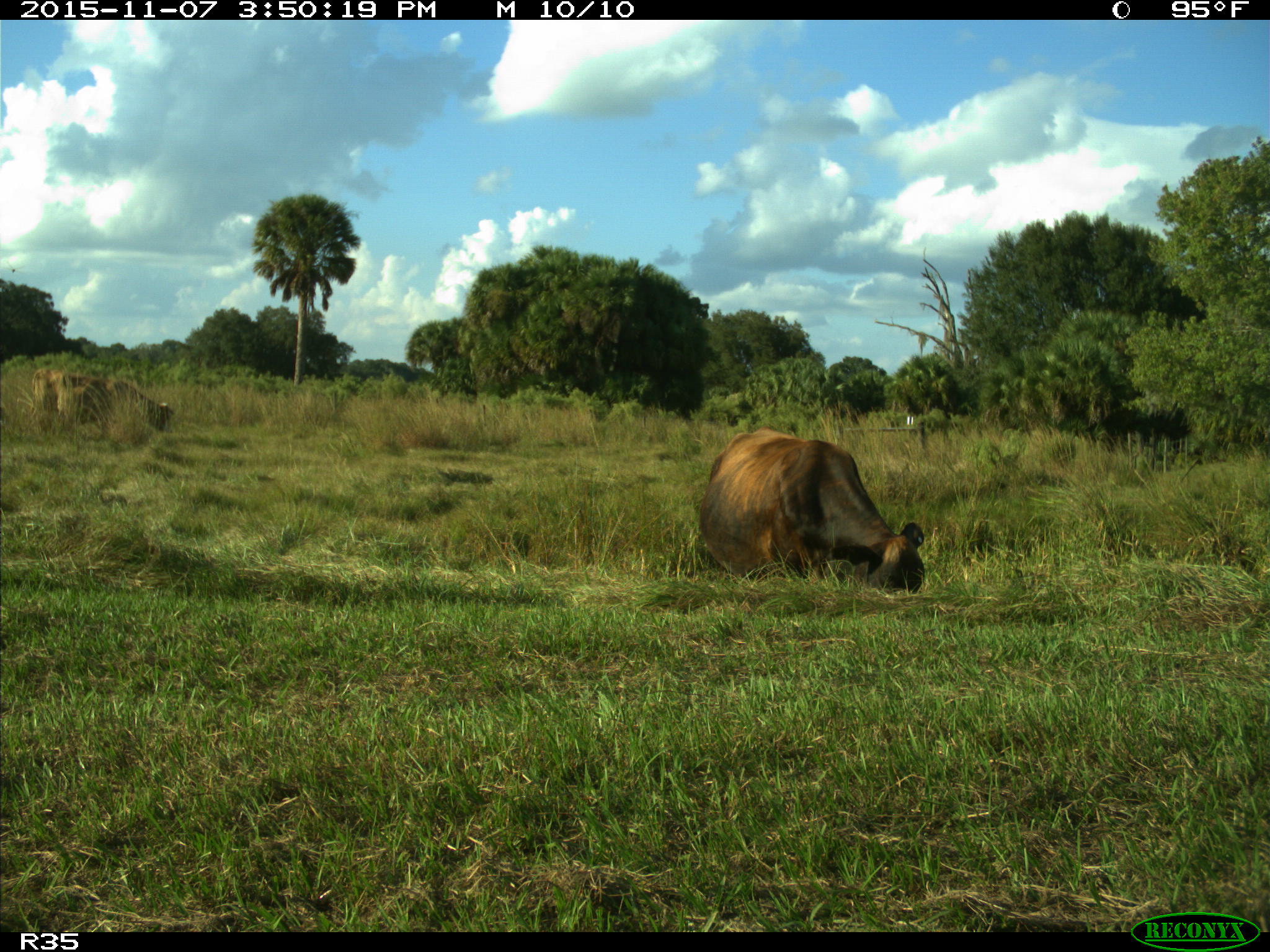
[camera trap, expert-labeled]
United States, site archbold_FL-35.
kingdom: Animalia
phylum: Chordata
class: Mammalia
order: Artiodactyla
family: Bovidae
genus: Bos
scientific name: Bos taurus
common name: domestic cow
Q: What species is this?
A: Bos taurus (domestic cow).